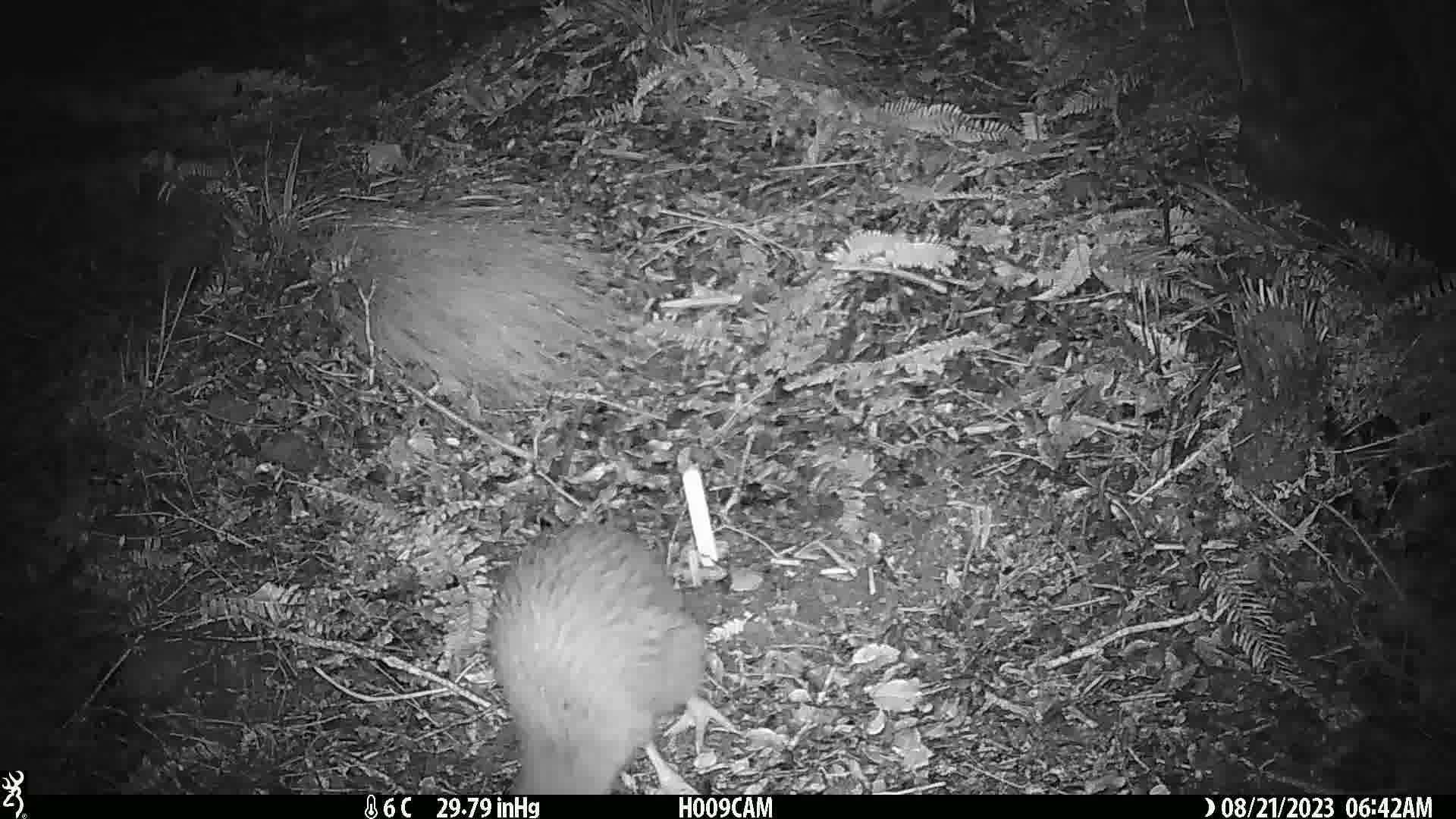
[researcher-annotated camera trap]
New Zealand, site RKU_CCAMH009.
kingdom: Animalia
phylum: Chordata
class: Aves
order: Apterygiformes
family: Apterygidae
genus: Apteryx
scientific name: Apteryx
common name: kiwi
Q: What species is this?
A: Kiwi (Apteryx).